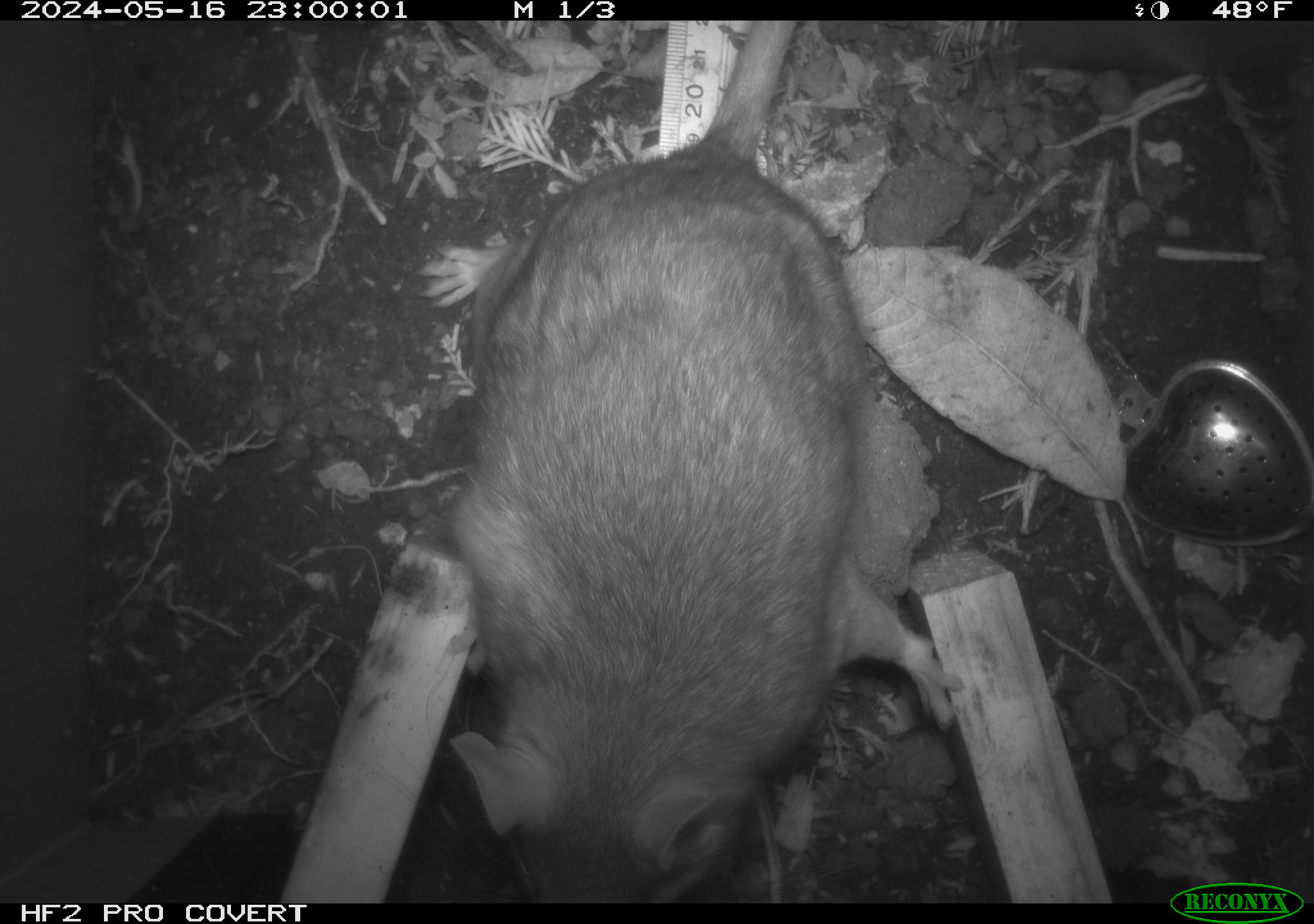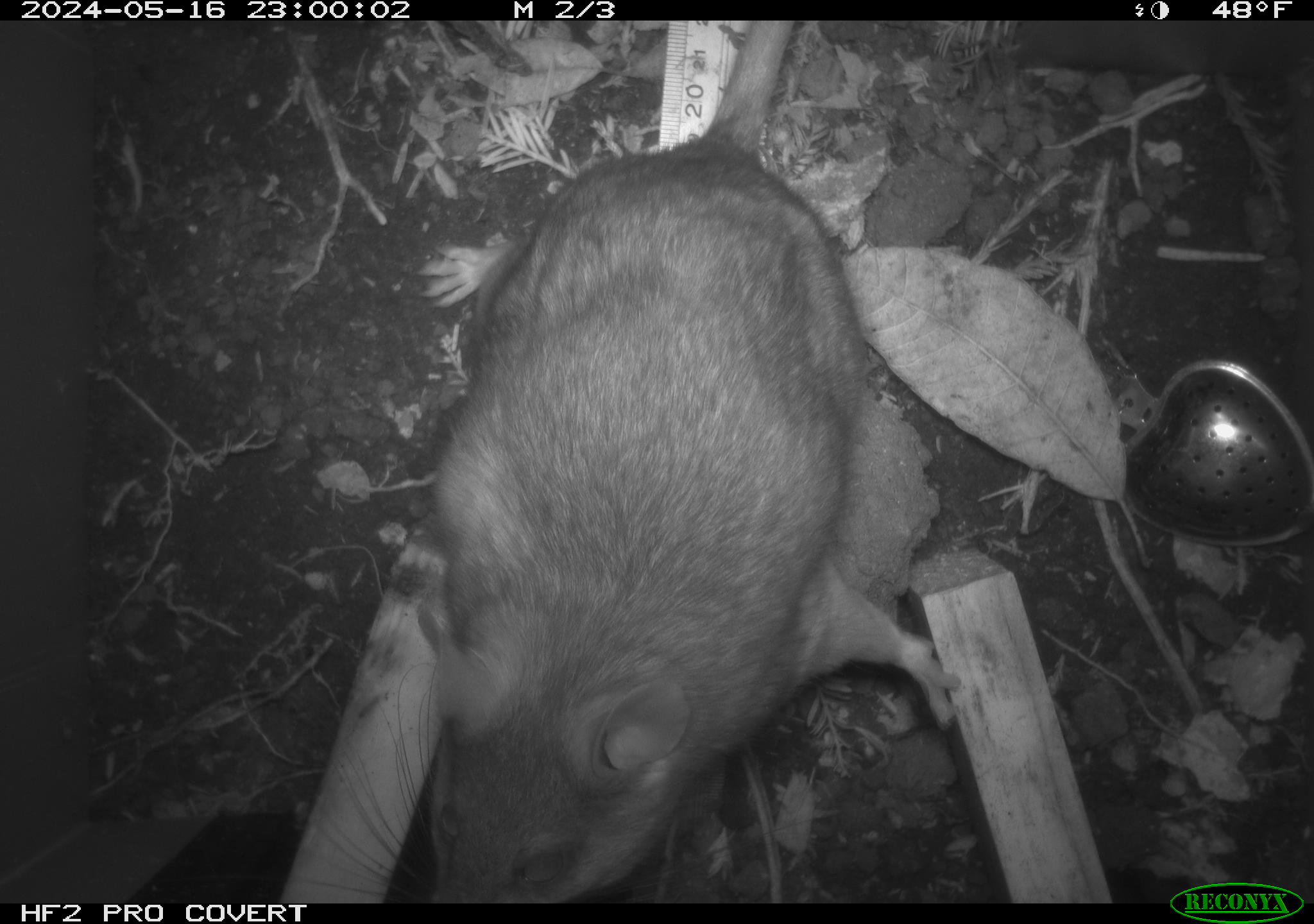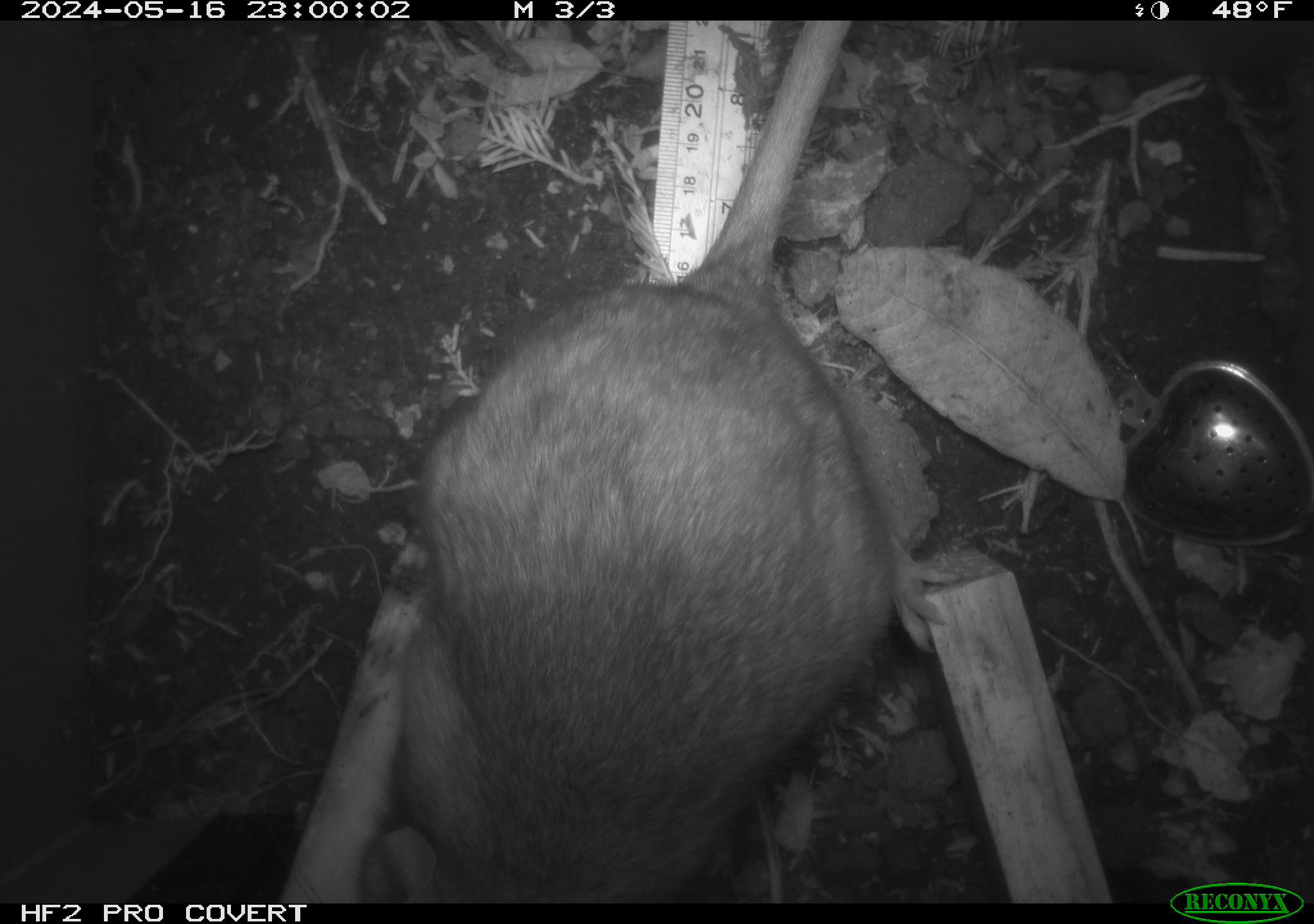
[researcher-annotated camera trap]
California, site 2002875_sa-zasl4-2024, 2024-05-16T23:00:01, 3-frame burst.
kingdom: Animalia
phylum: Chordata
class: Mammalia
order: Rodentia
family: Cricetidae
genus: Neotoma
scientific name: Neotoma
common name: pack rat or woodrat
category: neotoma species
Neotoma species (pack rat or woodrat) (Neotoma).